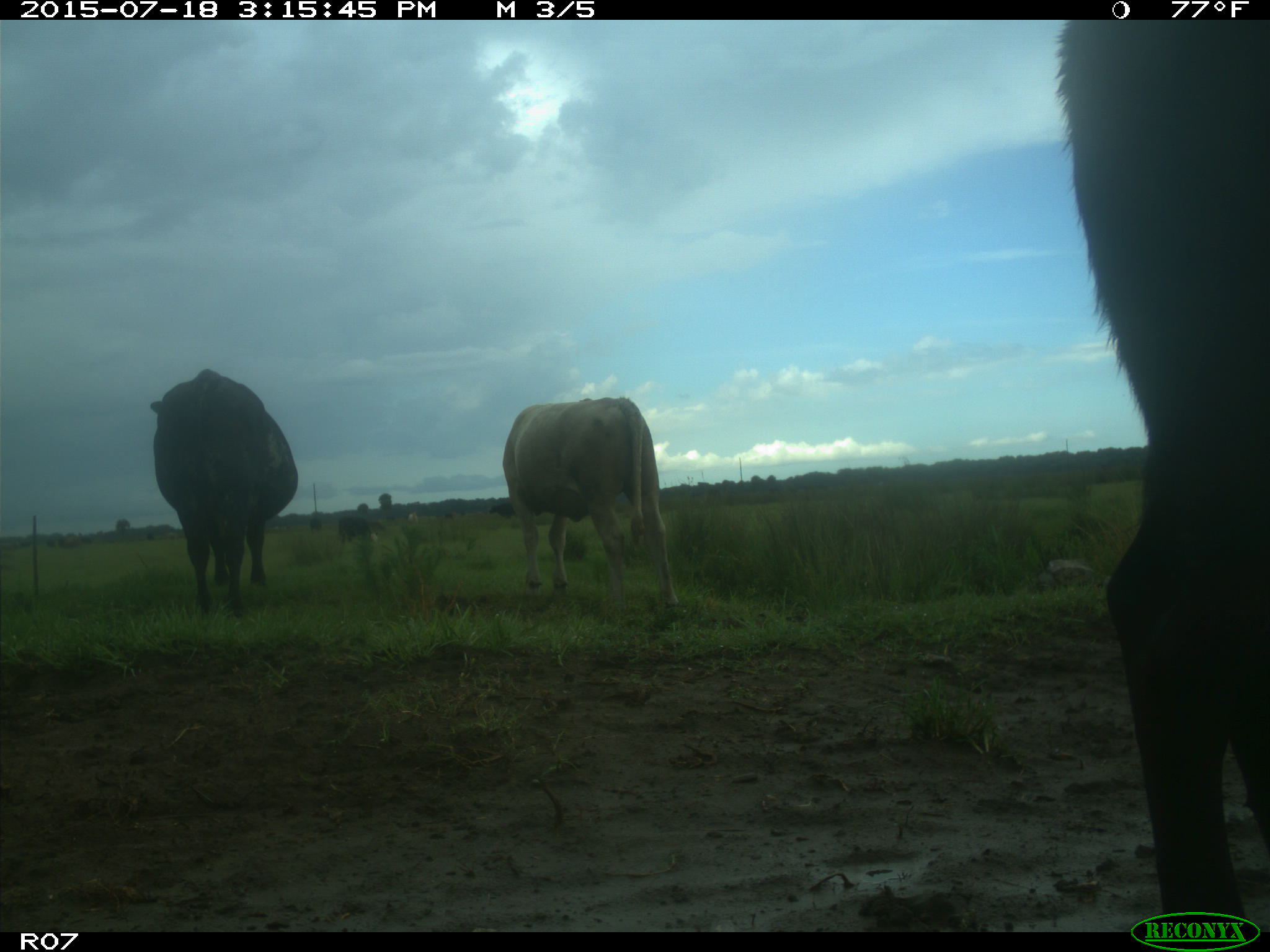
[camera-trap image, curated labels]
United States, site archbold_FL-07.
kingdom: Animalia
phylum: Chordata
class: Mammalia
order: Artiodactyla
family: Bovidae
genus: Bos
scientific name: Bos taurus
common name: domestic cow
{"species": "Bos taurus (domestic cow)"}